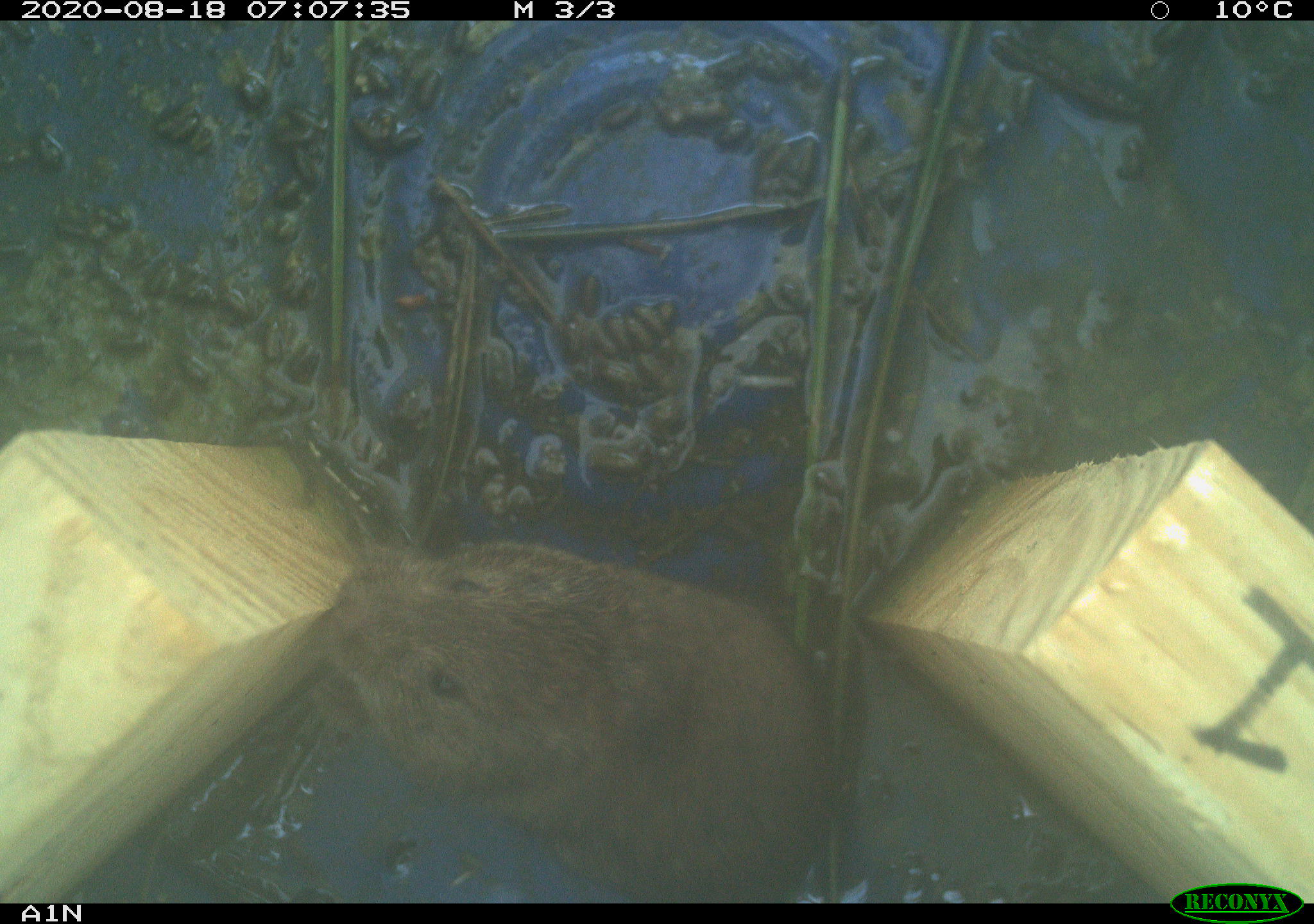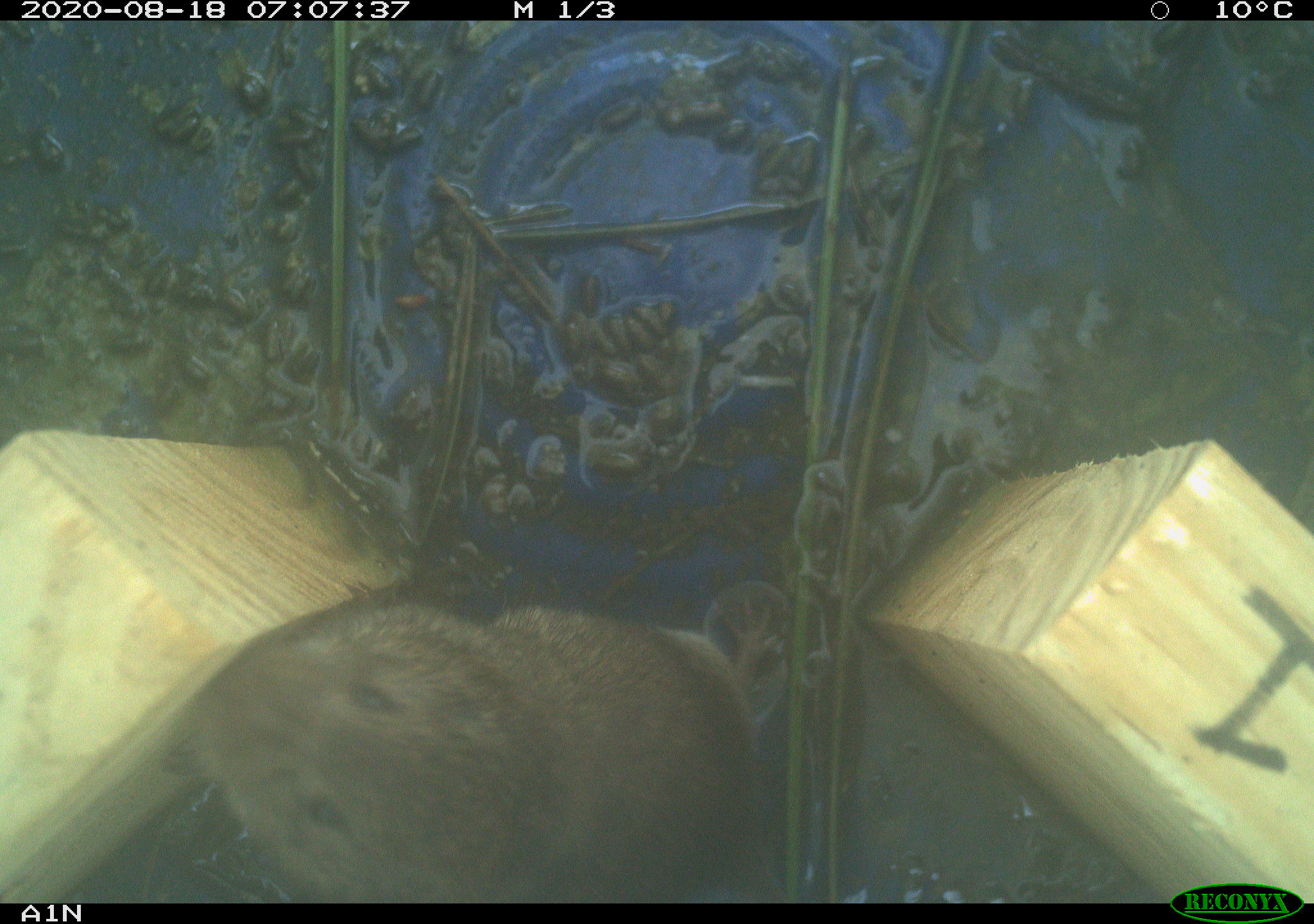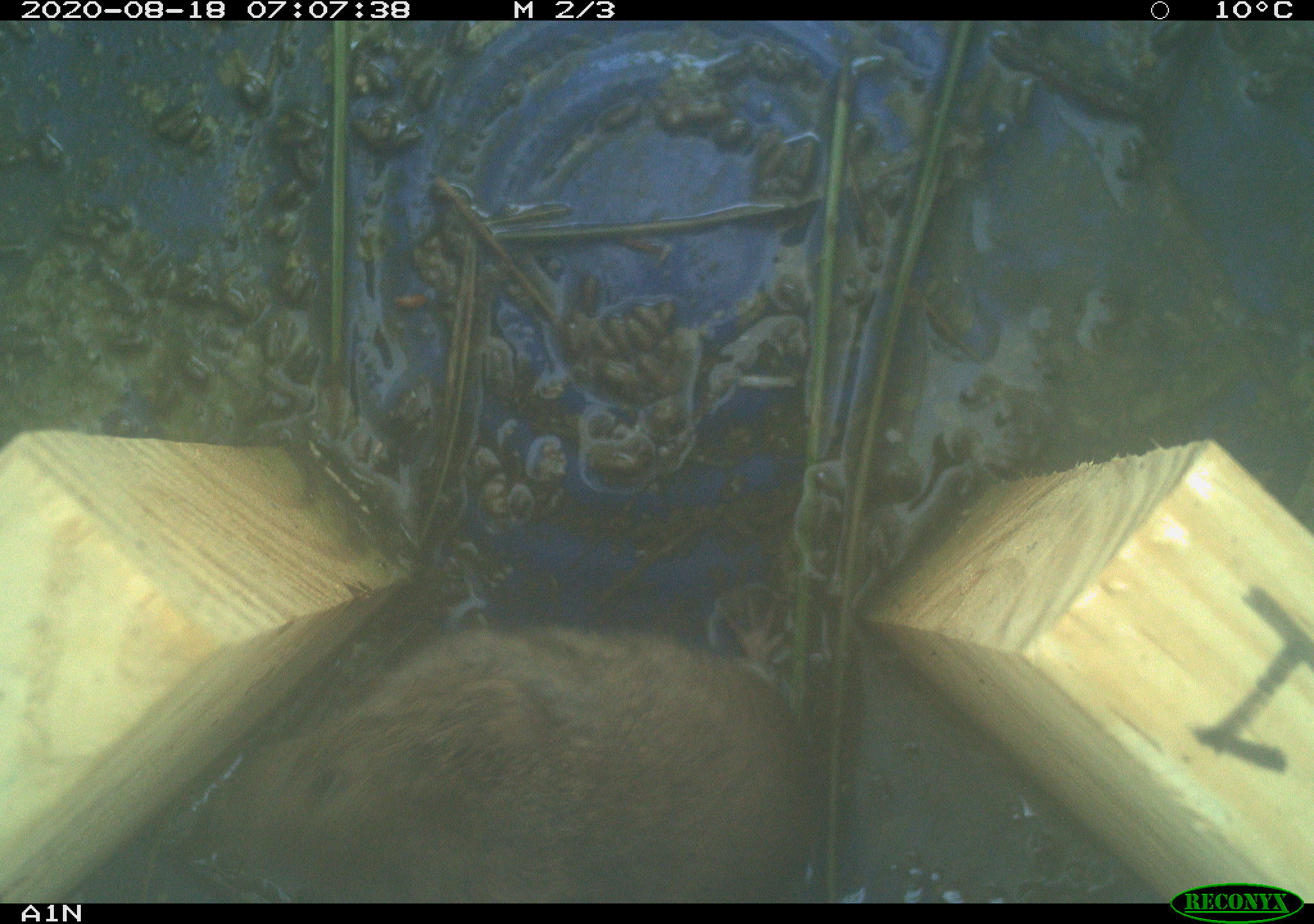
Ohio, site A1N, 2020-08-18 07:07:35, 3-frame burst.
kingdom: Animalia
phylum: Chordata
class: Mammalia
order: Rodentia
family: Cricetidae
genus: Microtus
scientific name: Microtus pennsylvanicus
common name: meadow vole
Meadow vole (Microtus pennsylvanicus).